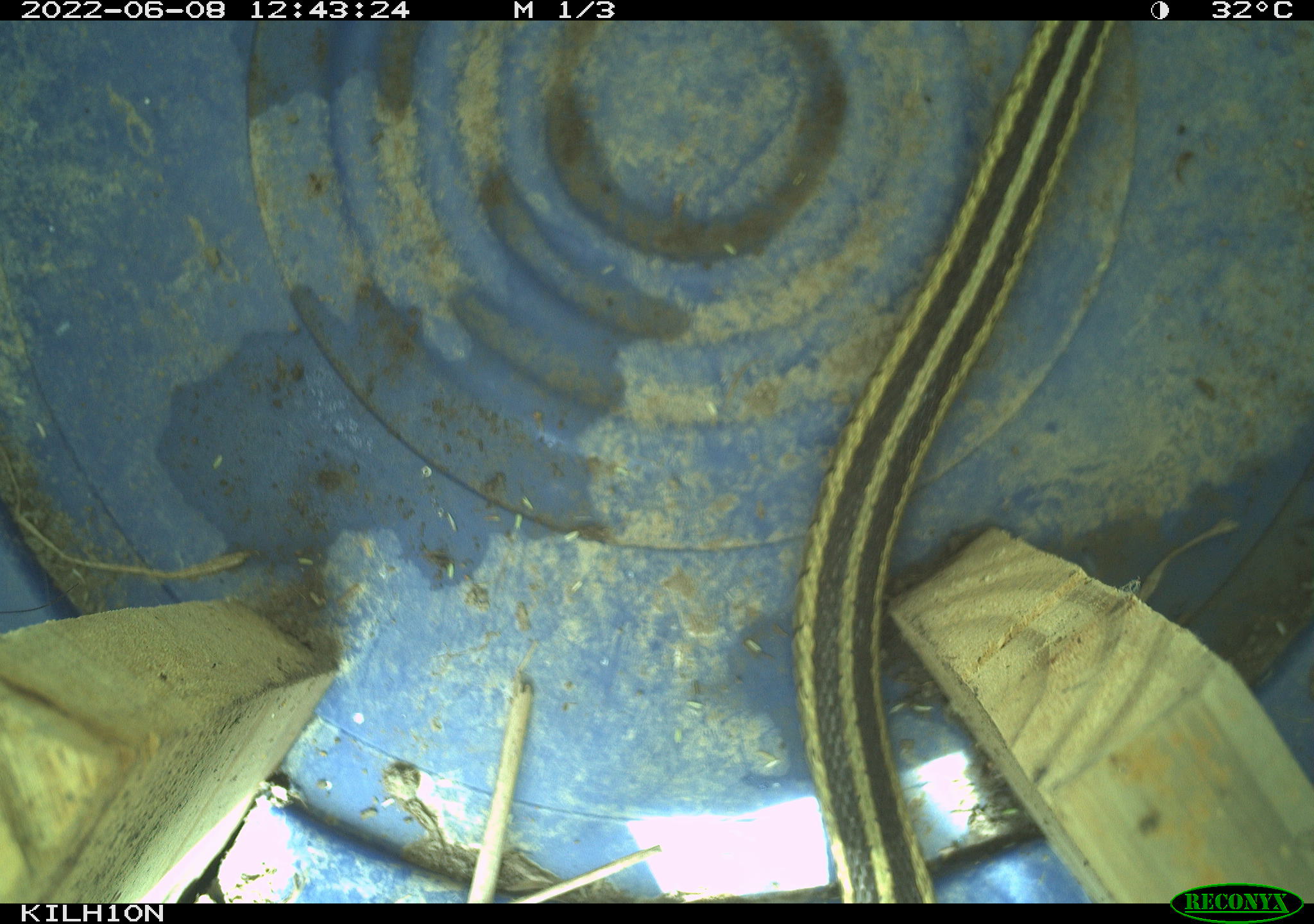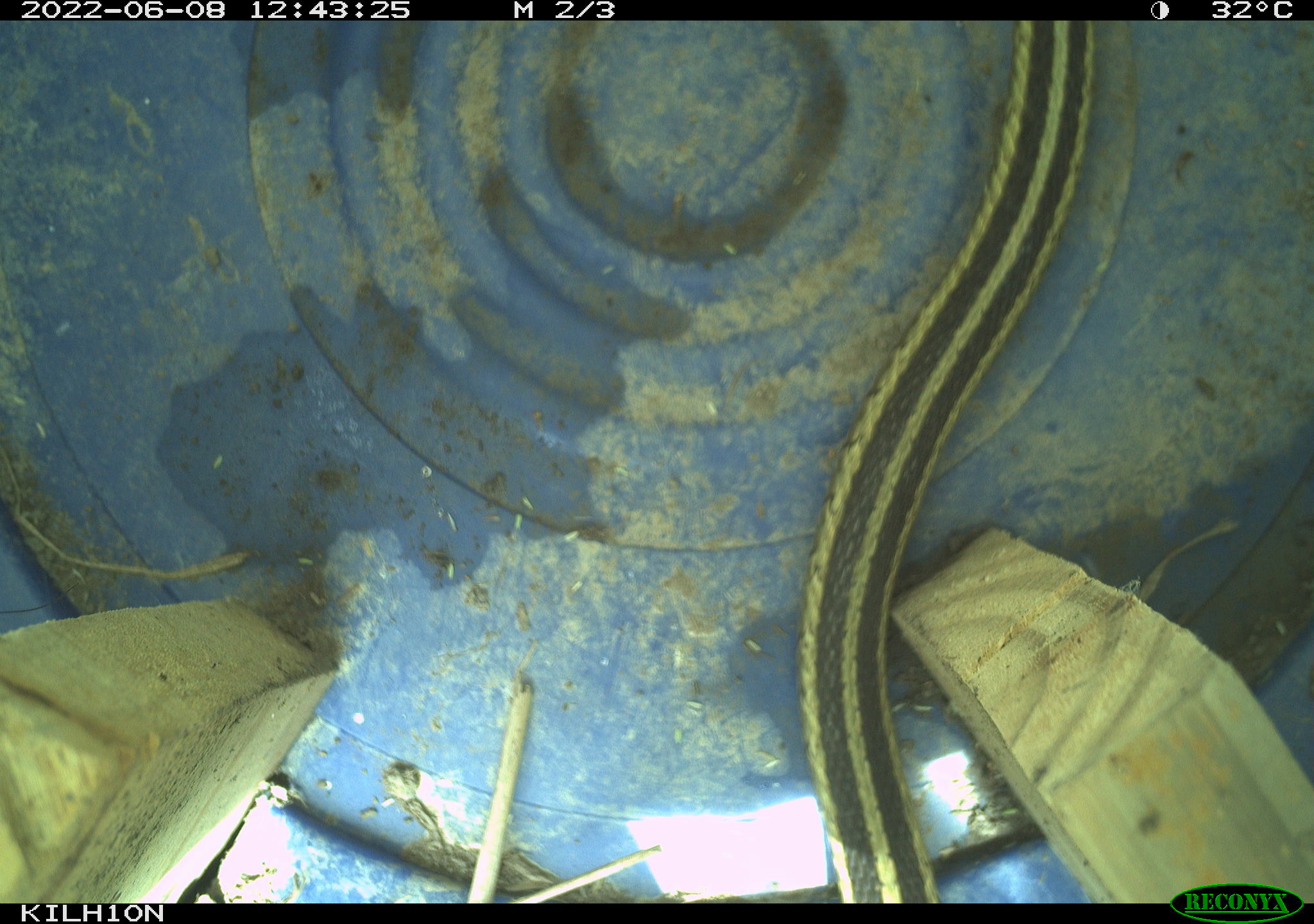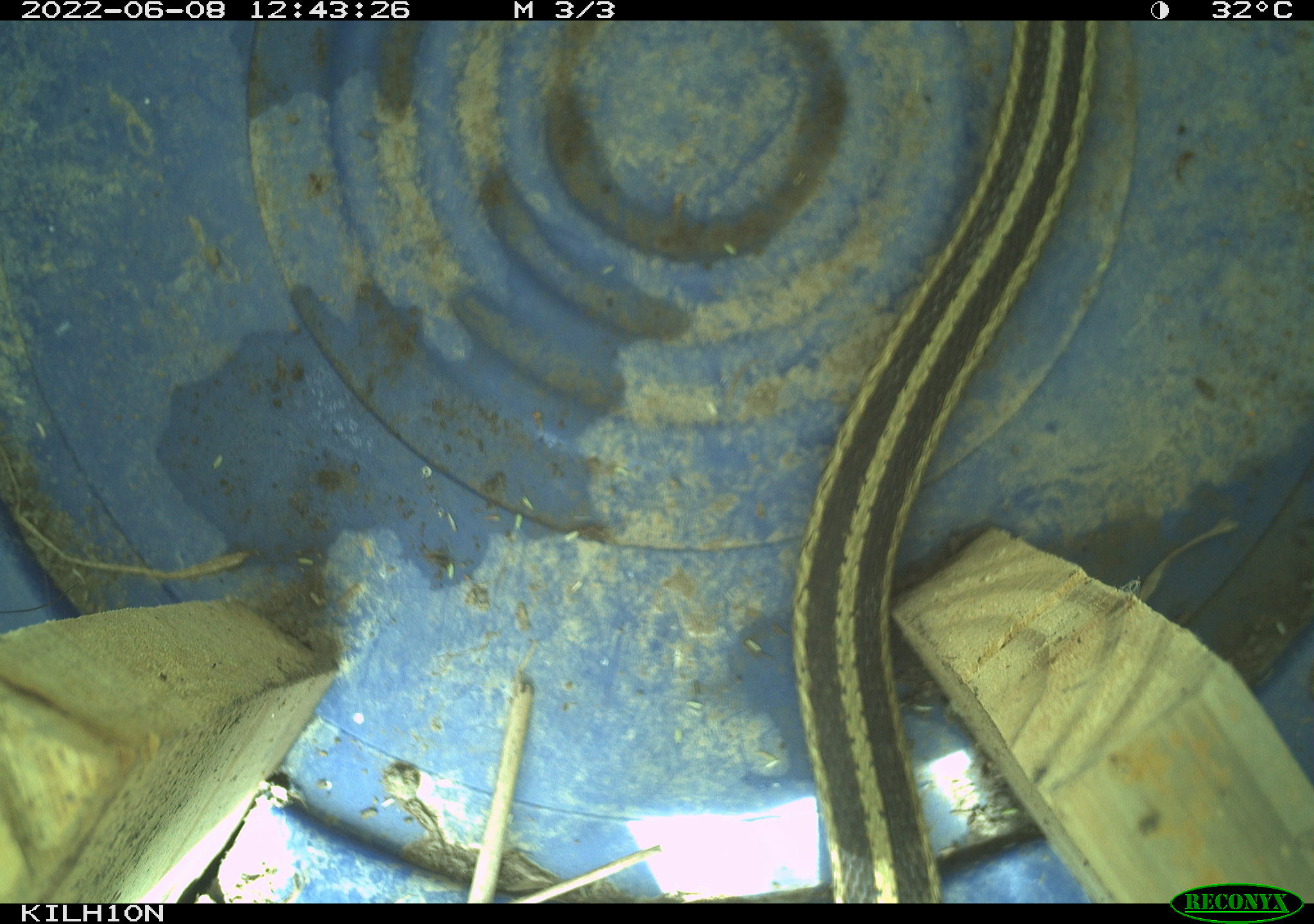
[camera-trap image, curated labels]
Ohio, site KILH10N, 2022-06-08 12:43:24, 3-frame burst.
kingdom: Animalia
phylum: Chordata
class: Reptilia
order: Squamata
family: Colubridae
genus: Thamnophis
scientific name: Thamnophis sirtalis sirtalis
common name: eastern gartersnake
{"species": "eastern gartersnake (Thamnophis sirtalis sirtalis)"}